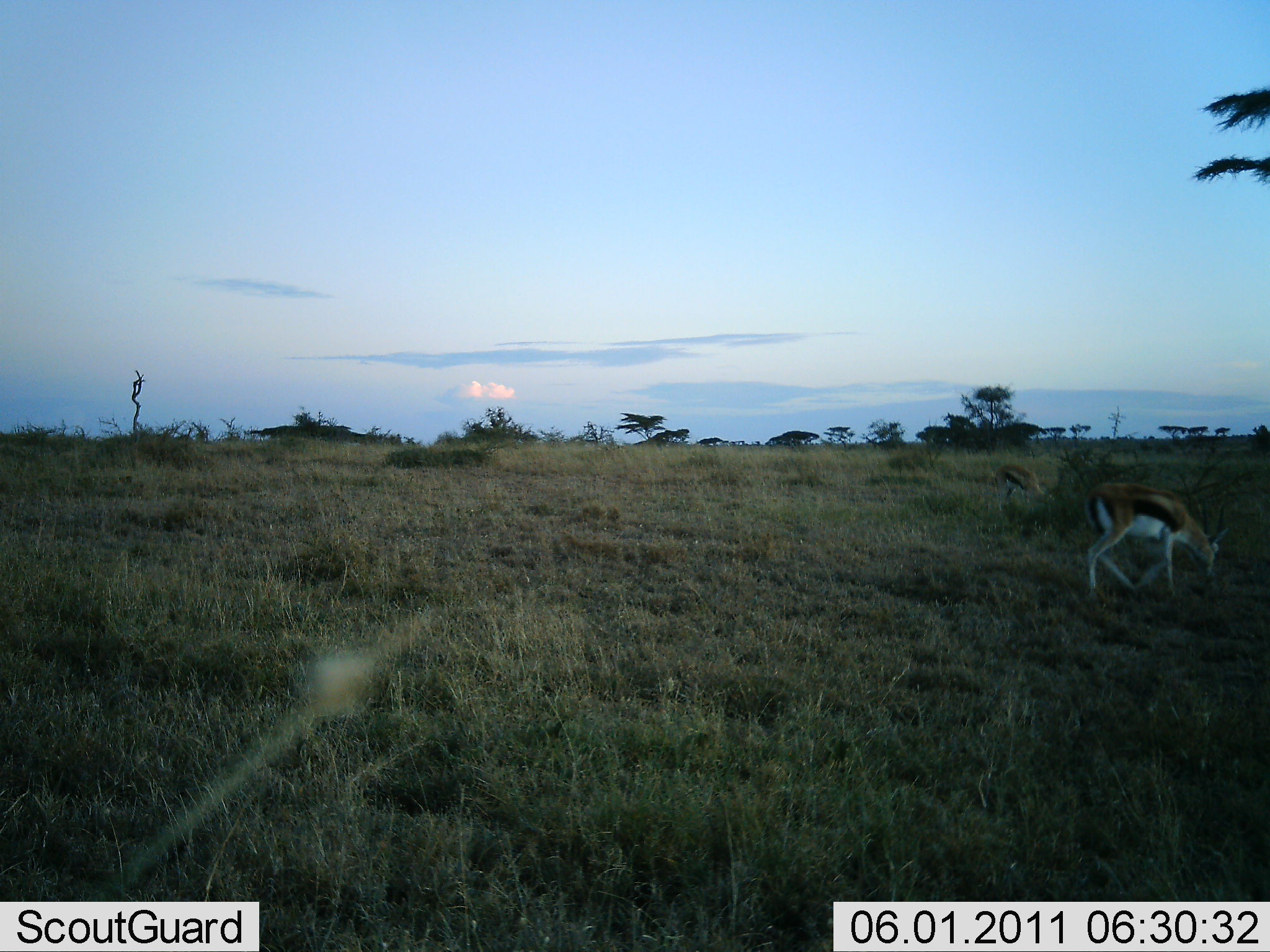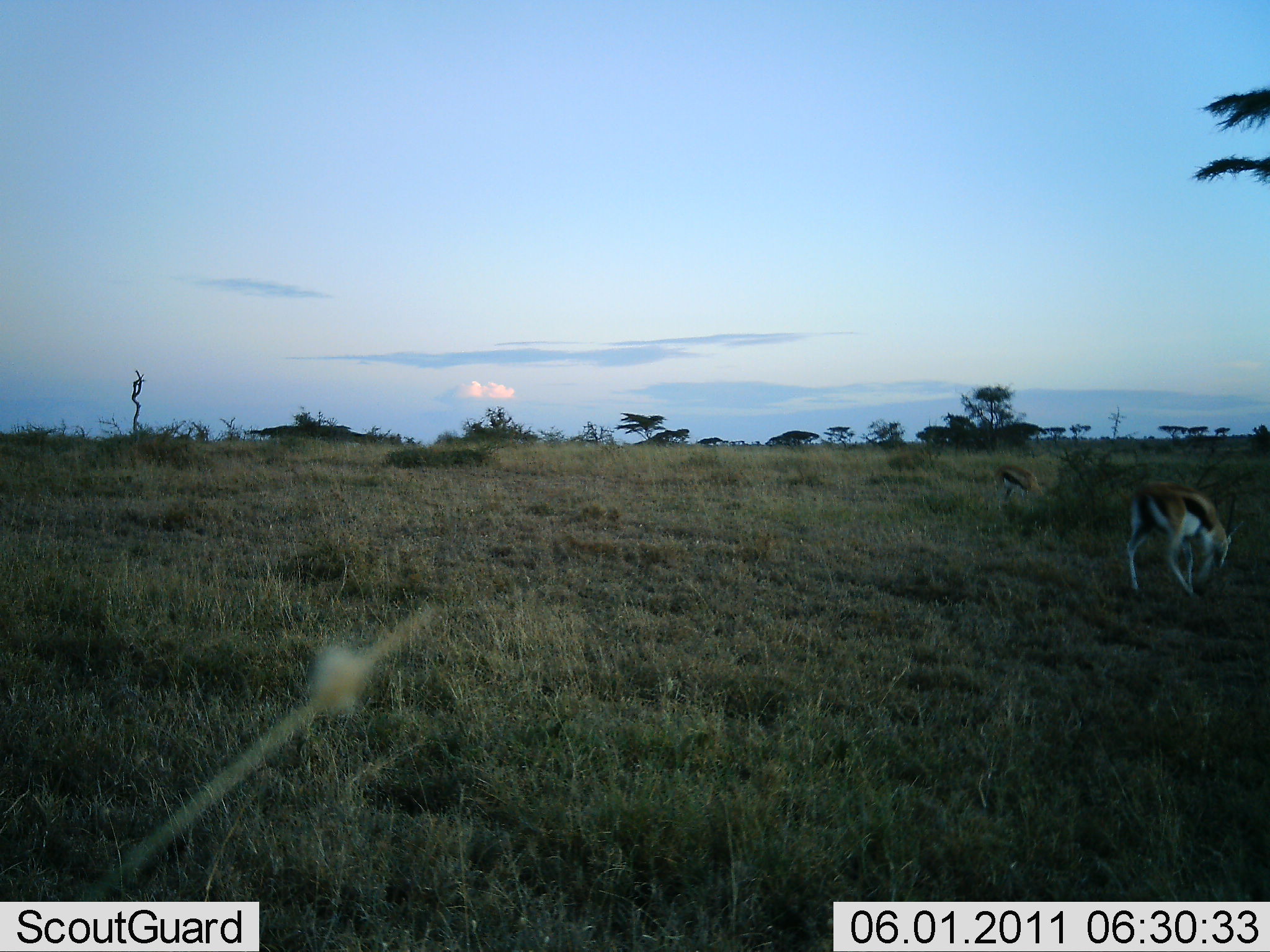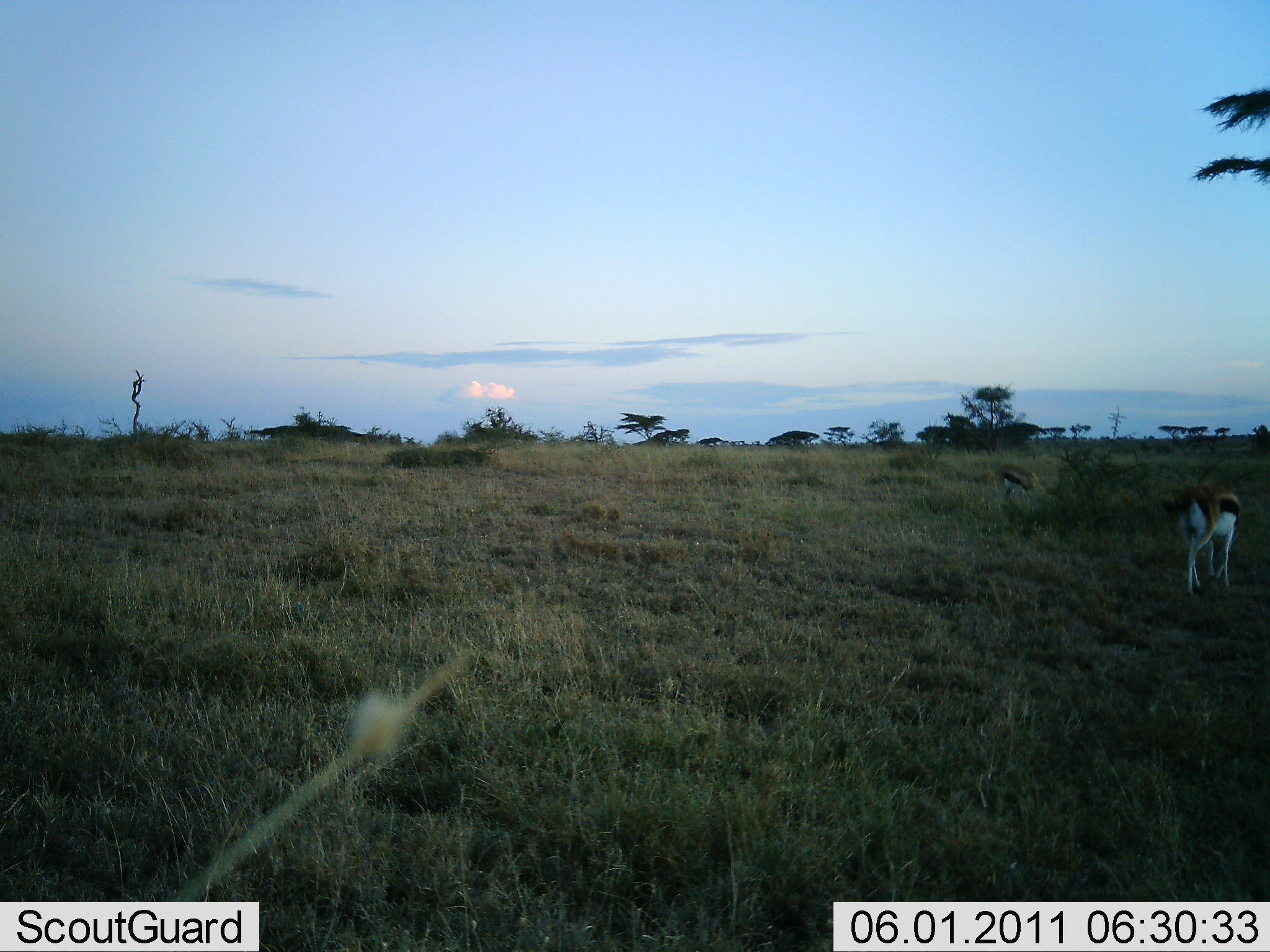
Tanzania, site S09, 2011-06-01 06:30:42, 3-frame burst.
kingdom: Animalia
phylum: Chordata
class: Mammalia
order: Artiodactyla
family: Bovidae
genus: Eudorcas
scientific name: Eudorcas thomsonii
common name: thomson's gazelle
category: gazellethomsons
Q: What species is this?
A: Gazellethomsons (thomson's gazelle) (Eudorcas thomsonii).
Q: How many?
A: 2.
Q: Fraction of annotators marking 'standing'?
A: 31%.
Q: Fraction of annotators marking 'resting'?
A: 0%.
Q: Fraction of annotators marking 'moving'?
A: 31%.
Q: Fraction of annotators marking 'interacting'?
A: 0%.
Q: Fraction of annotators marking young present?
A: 0%.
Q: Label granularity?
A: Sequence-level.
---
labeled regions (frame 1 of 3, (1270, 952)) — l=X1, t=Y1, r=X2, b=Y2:
animal: l=1082, t=480, r=1230, b=606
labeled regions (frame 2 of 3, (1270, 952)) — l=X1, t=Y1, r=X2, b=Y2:
animal: l=1124, t=481, r=1245, b=604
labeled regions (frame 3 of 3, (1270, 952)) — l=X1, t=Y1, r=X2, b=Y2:
animal: l=1159, t=482, r=1243, b=601